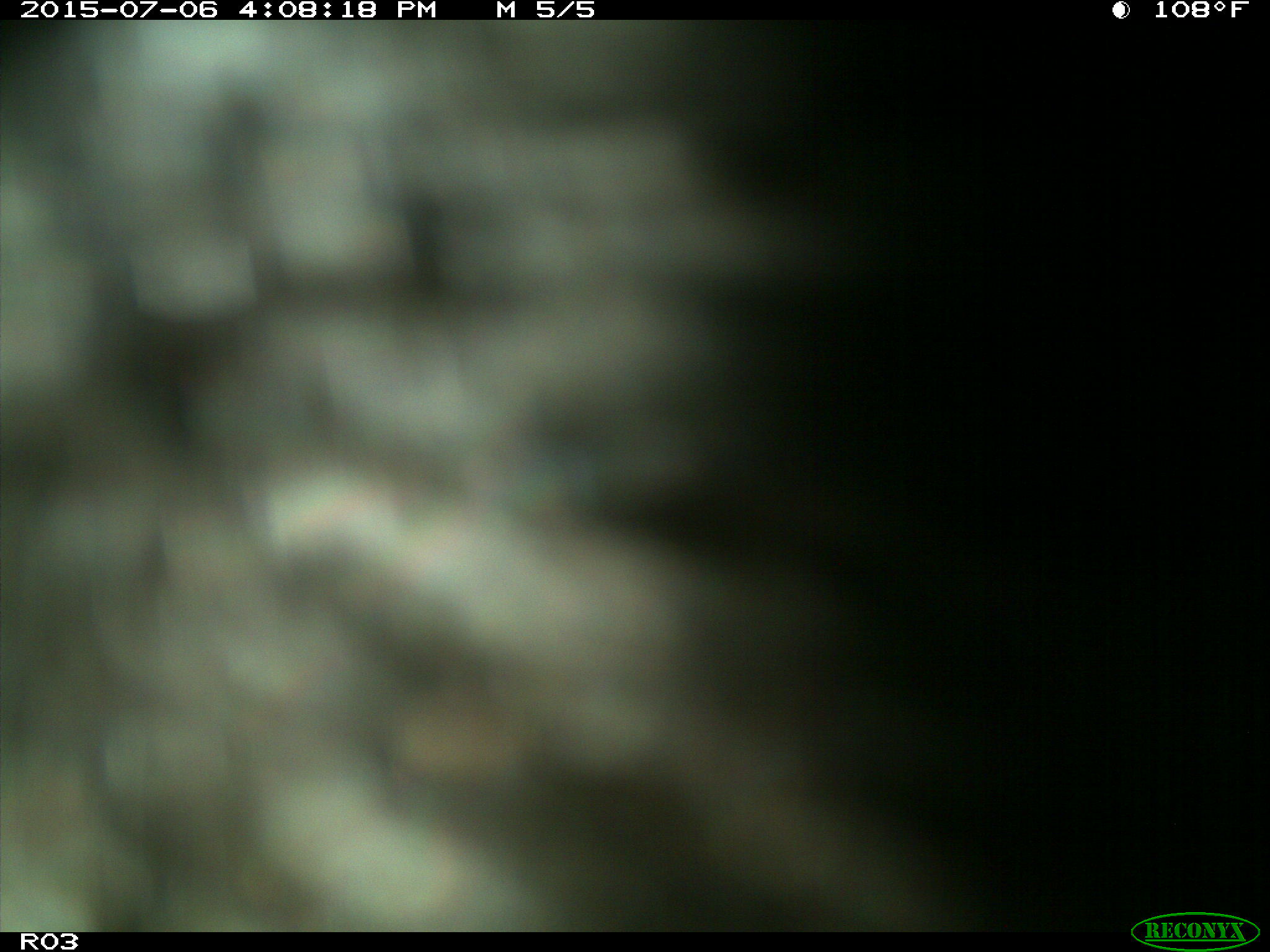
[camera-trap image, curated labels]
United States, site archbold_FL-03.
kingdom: Animalia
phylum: Chordata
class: Mammalia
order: Artiodactyla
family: Bovidae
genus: Bos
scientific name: Bos taurus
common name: domestic cow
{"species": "Bos taurus (domestic cow)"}